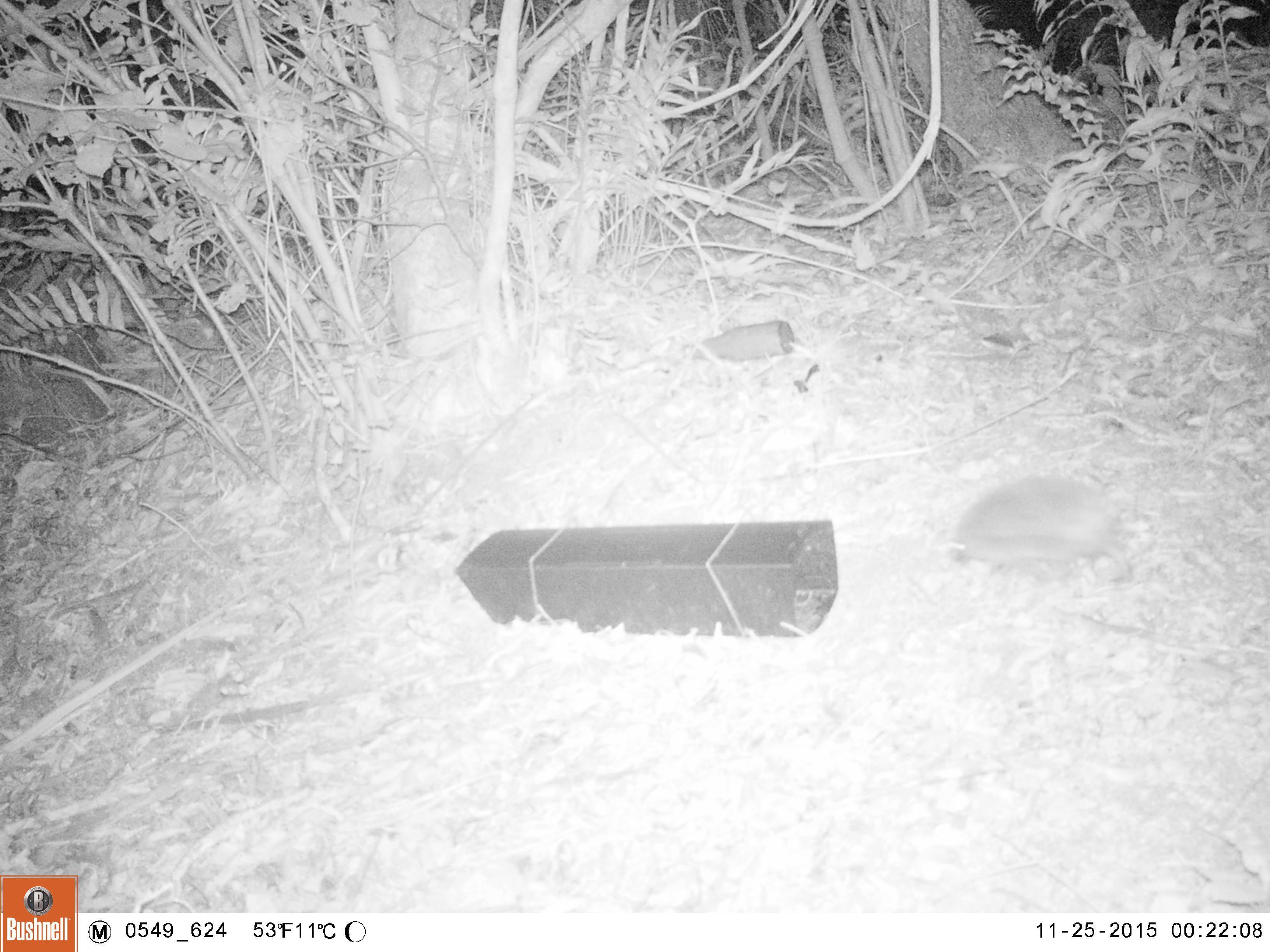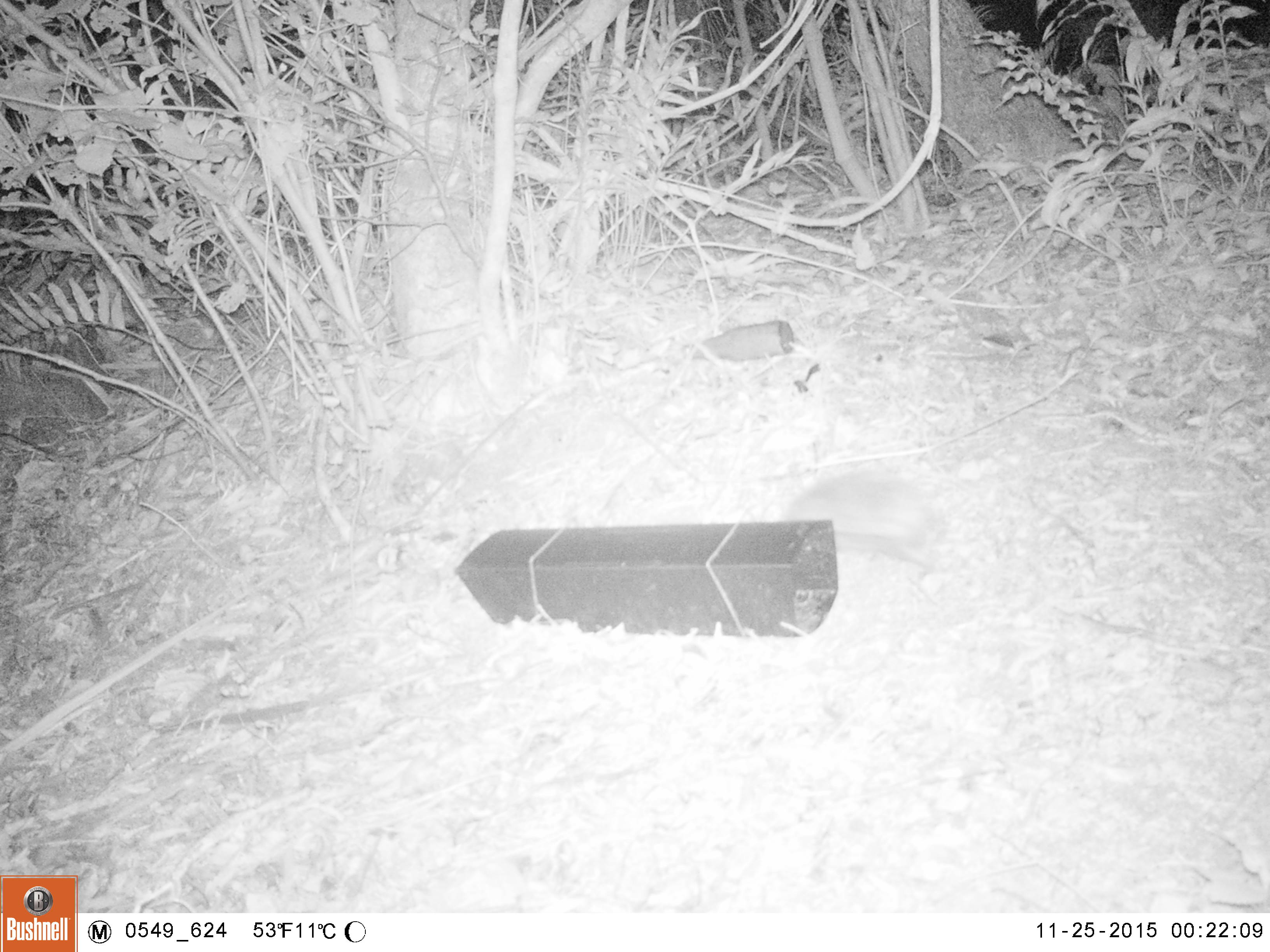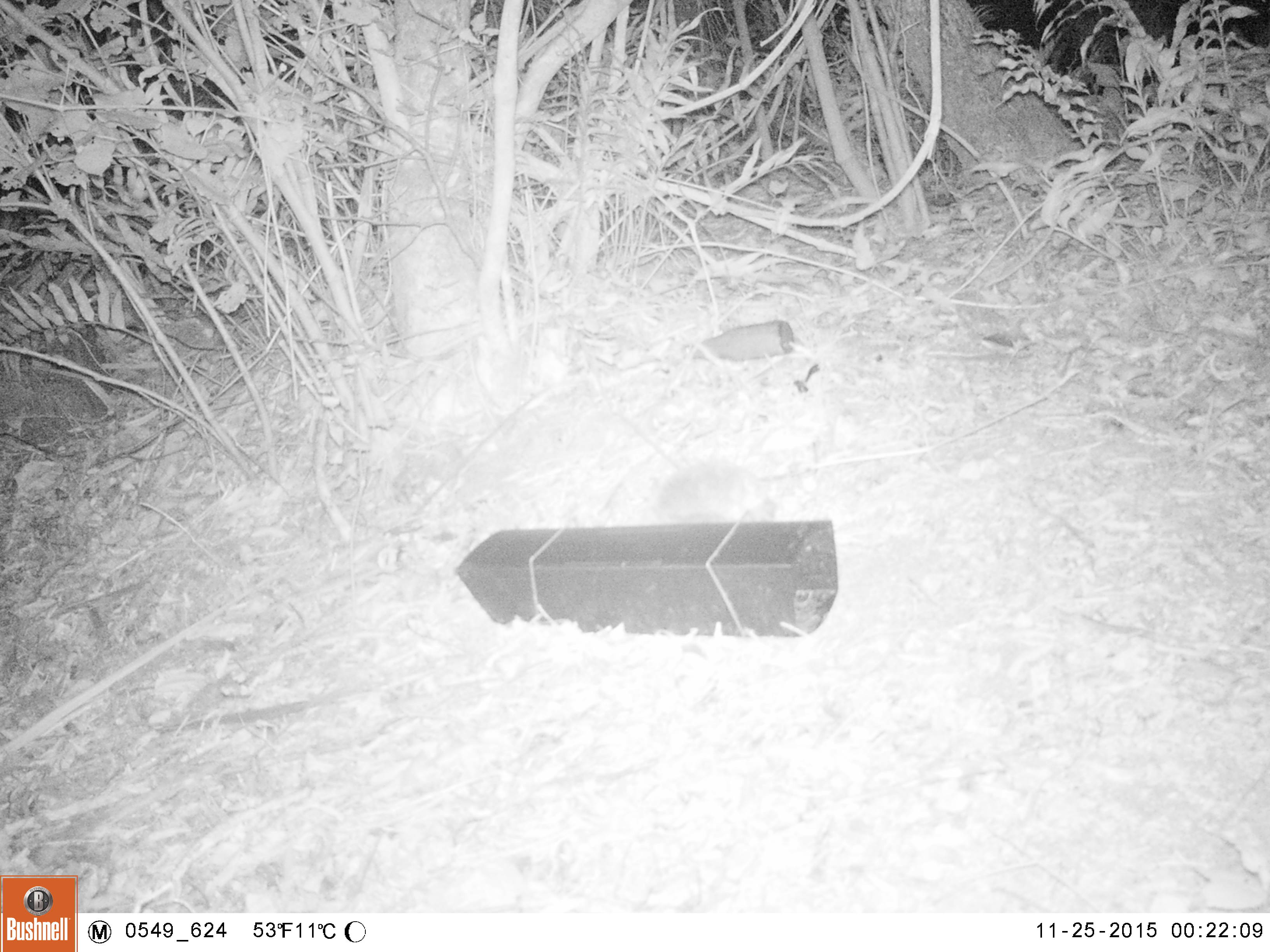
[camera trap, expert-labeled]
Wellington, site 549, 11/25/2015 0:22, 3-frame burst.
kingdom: Animalia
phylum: Chordata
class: Mammalia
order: Eulipotyphla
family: Erinaceidae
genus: Erinaceus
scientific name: Erinaceus europaeus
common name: hedgehog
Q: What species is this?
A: Hedgehog (Erinaceus europaeus).